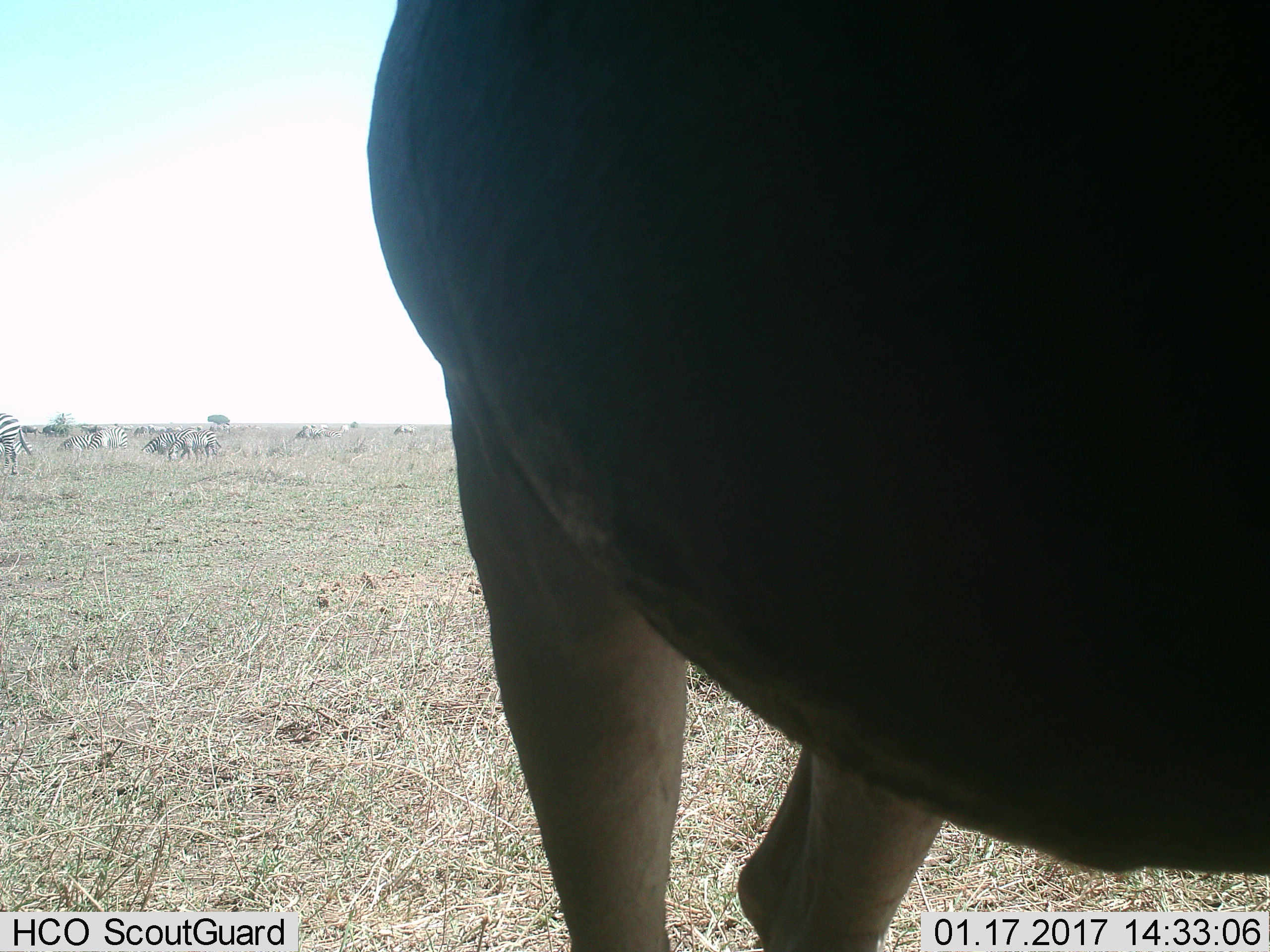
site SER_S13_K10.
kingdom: Animalia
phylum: Chordata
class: Mammalia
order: Perissodactyla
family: Equidae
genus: Equus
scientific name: Equus quagga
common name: plains zebra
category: zebraplains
Zebraplains (plains zebra) (Equus quagga), count 10. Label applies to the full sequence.